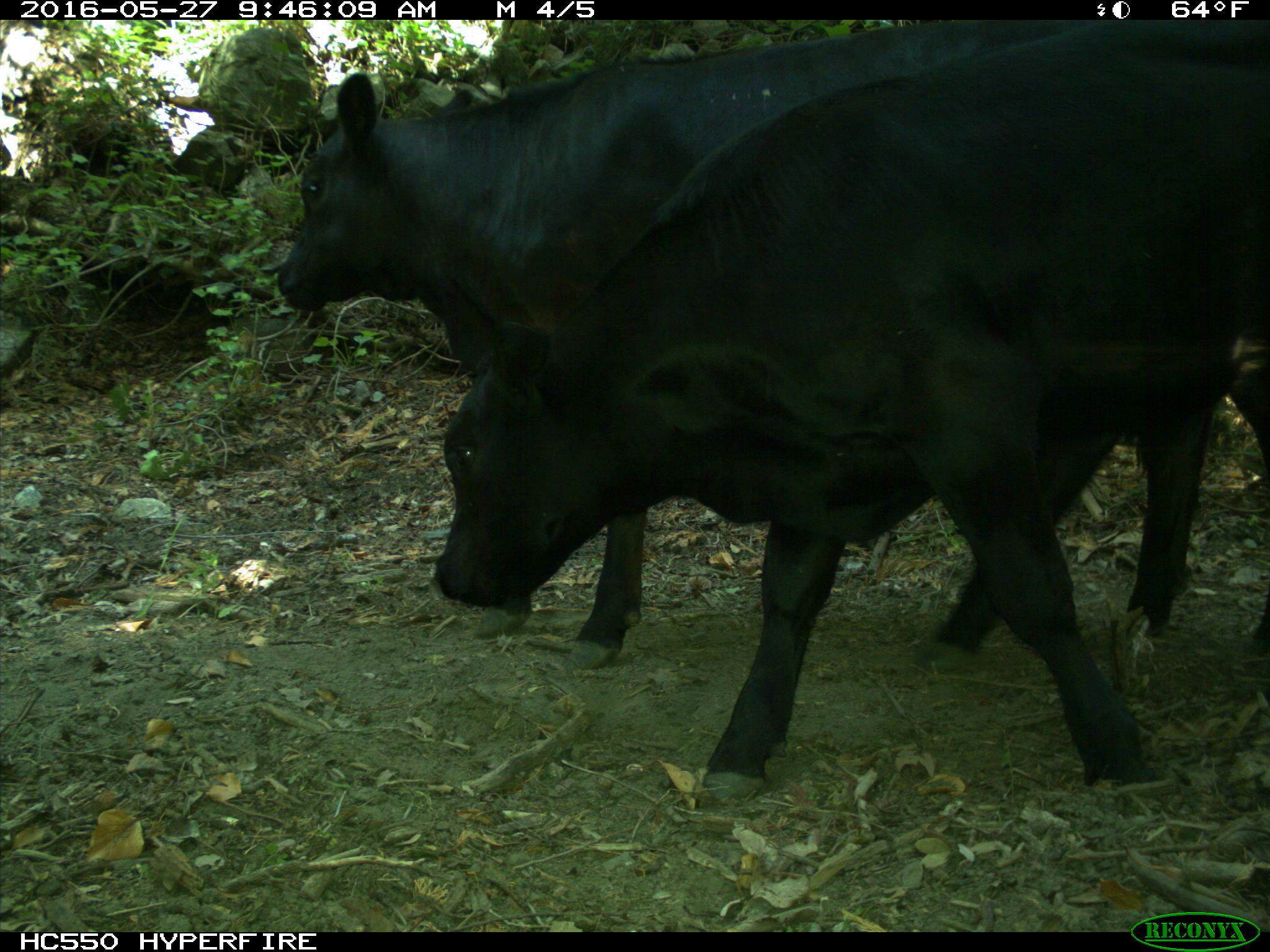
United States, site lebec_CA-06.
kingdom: Animalia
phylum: Chordata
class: Mammalia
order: Artiodactyla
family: Bovidae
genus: Bos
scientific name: Bos taurus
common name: domestic cow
Bos taurus (domestic cow).